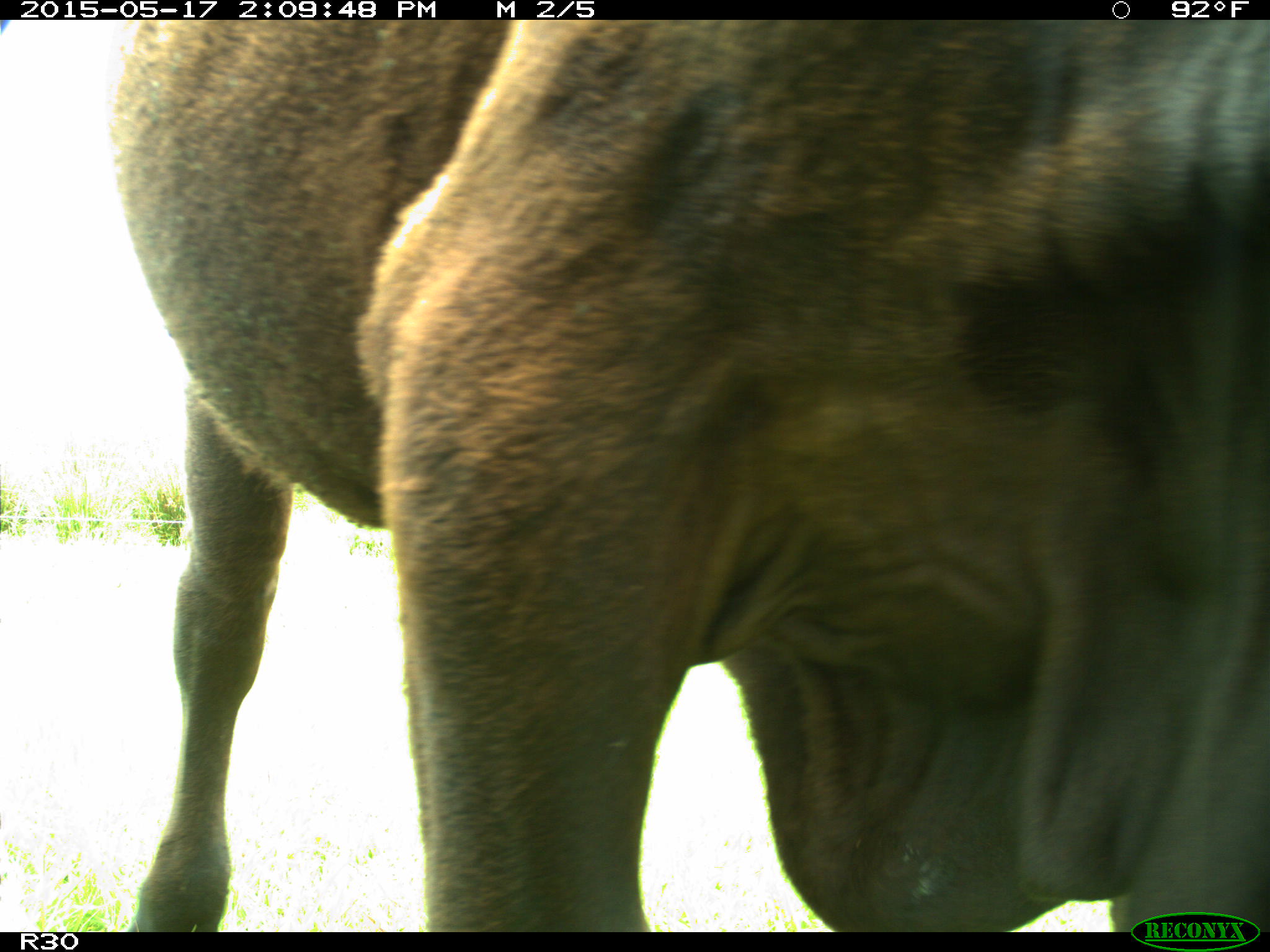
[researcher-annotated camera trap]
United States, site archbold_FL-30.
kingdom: Animalia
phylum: Chordata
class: Mammalia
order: Artiodactyla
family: Bovidae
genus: Bos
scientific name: Bos taurus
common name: domestic cow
Bos taurus (domestic cow).